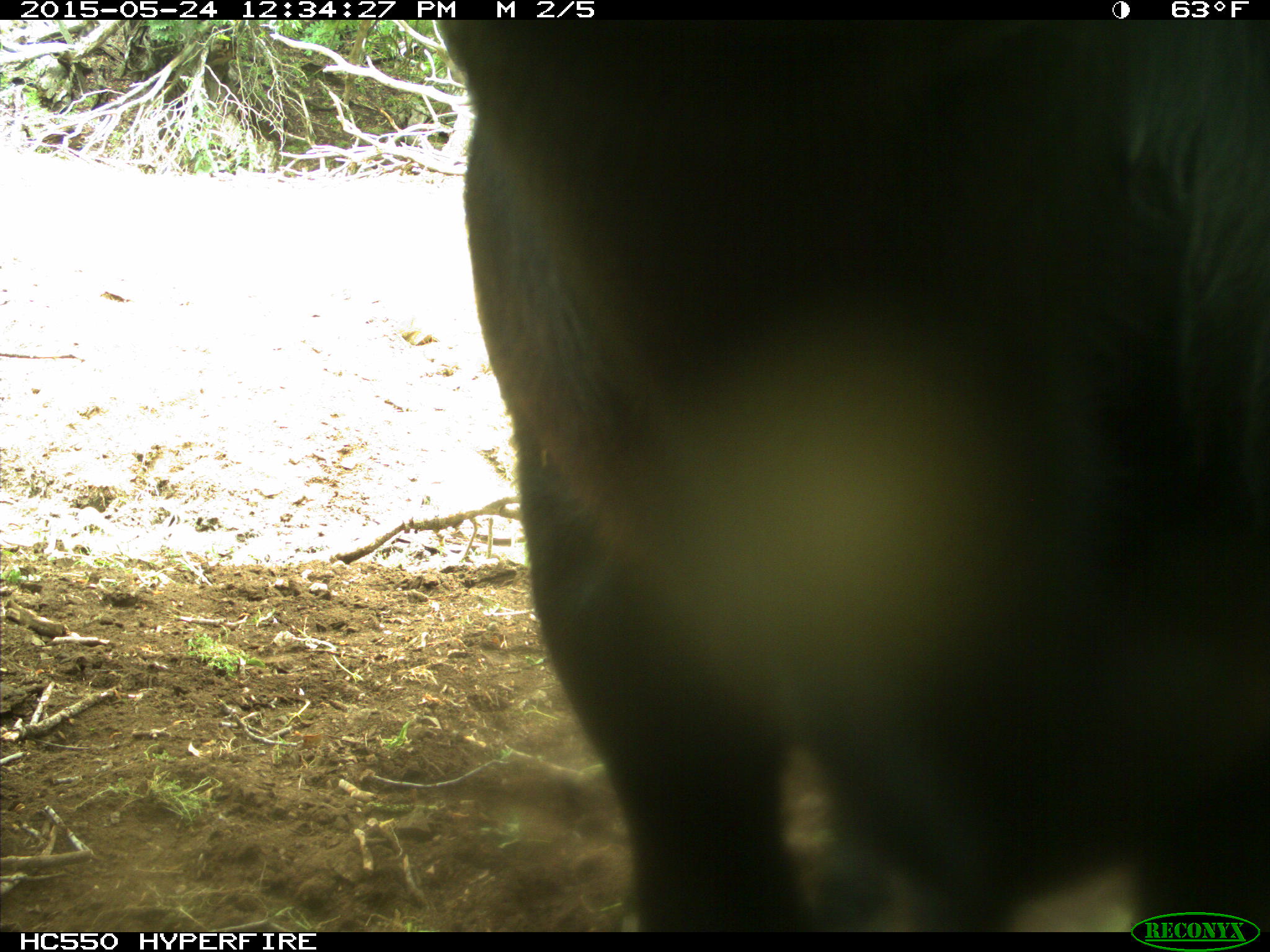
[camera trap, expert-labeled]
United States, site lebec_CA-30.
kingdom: Animalia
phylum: Chordata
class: Mammalia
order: Artiodactyla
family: Bovidae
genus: Bos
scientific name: Bos taurus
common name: domestic cow